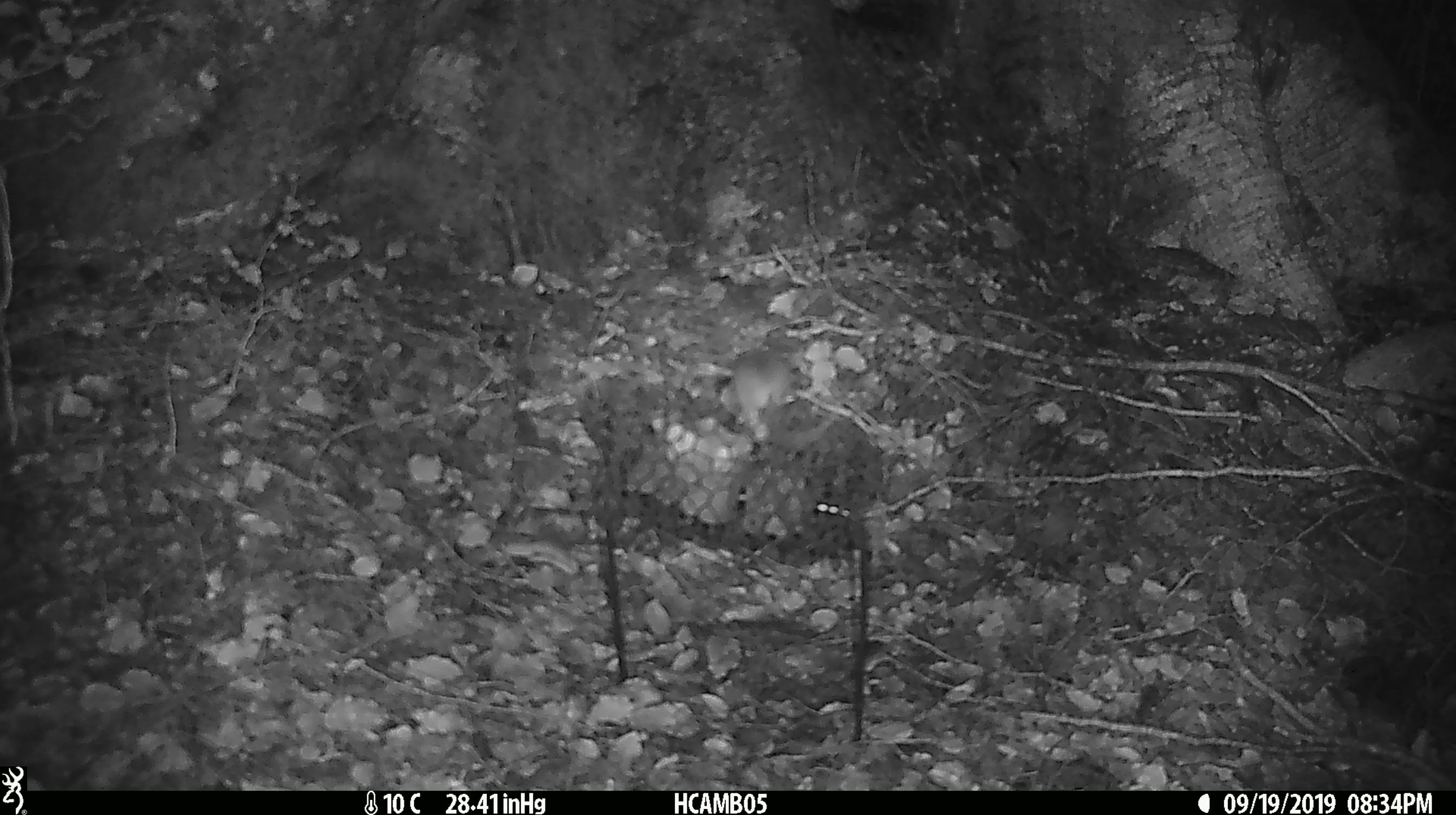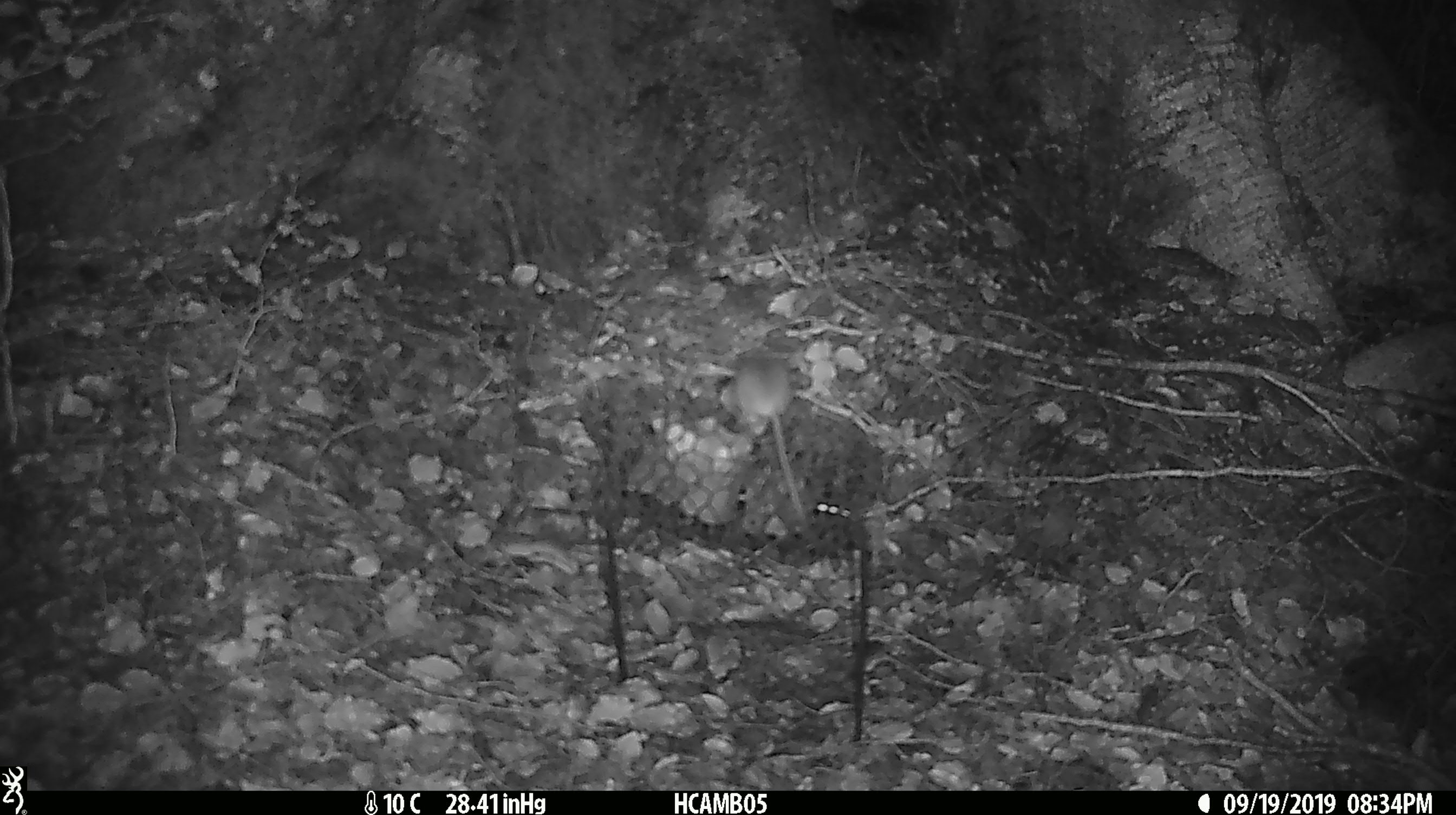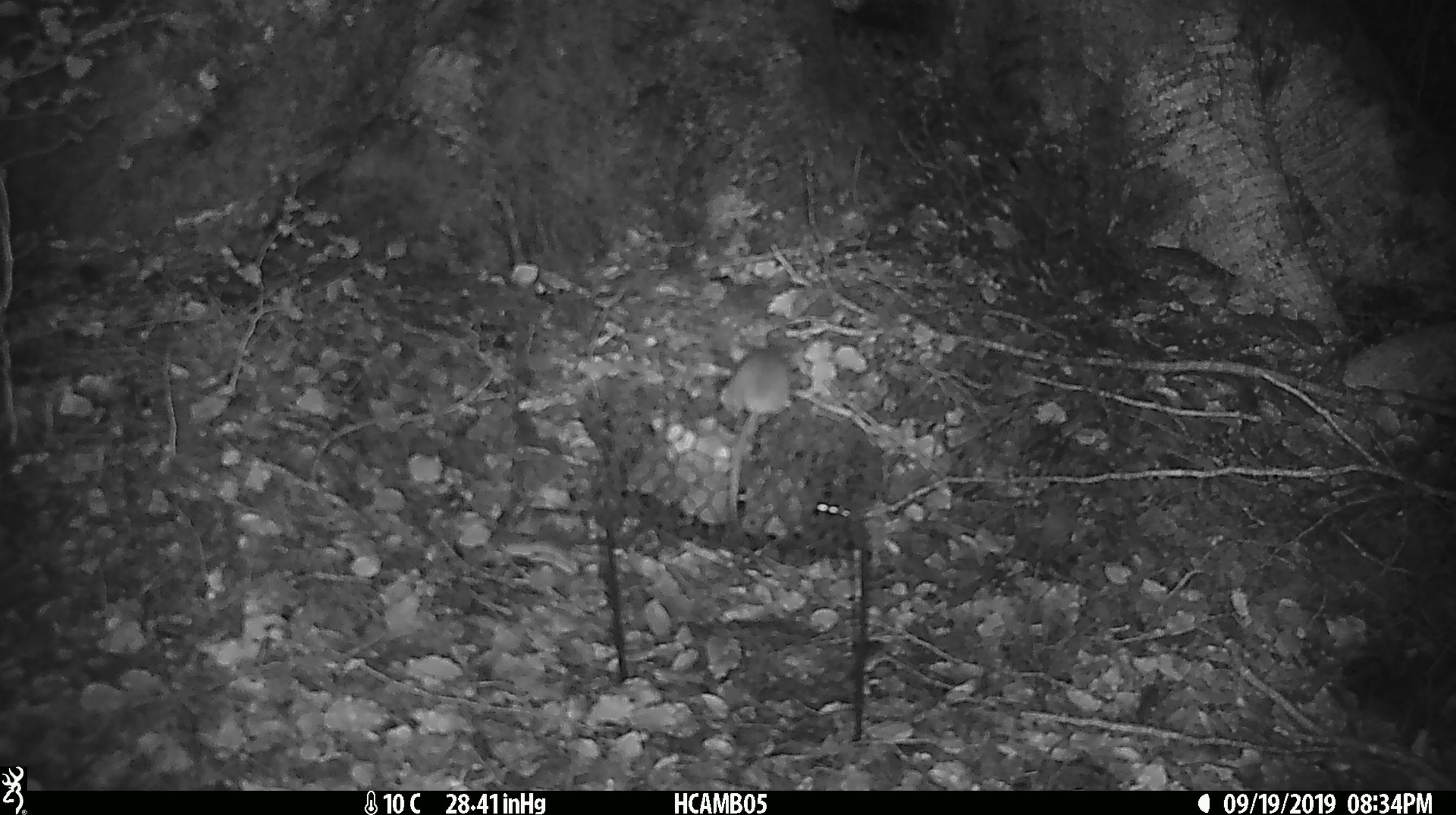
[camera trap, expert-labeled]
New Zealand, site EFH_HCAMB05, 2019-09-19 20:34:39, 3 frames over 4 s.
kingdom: Animalia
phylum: Chordata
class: Mammalia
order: Rodentia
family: Muridae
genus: Mus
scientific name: Mus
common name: mouse